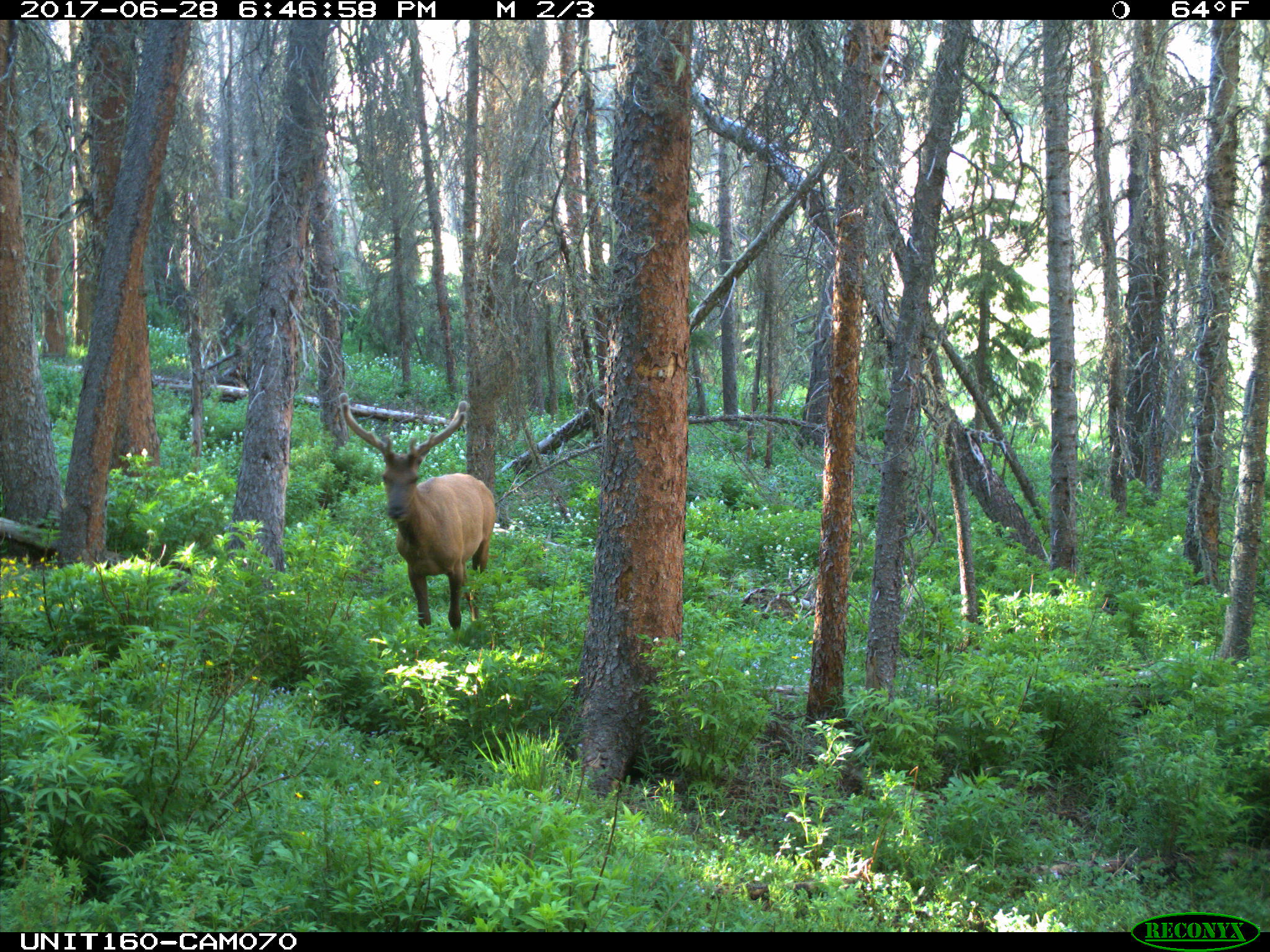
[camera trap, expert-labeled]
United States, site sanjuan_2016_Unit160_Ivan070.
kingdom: Animalia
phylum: Chordata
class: Mammalia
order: Artiodactyla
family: Cervidae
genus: Cervus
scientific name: Cervus elaphus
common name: red deer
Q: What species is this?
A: Cervus elaphus (red deer).